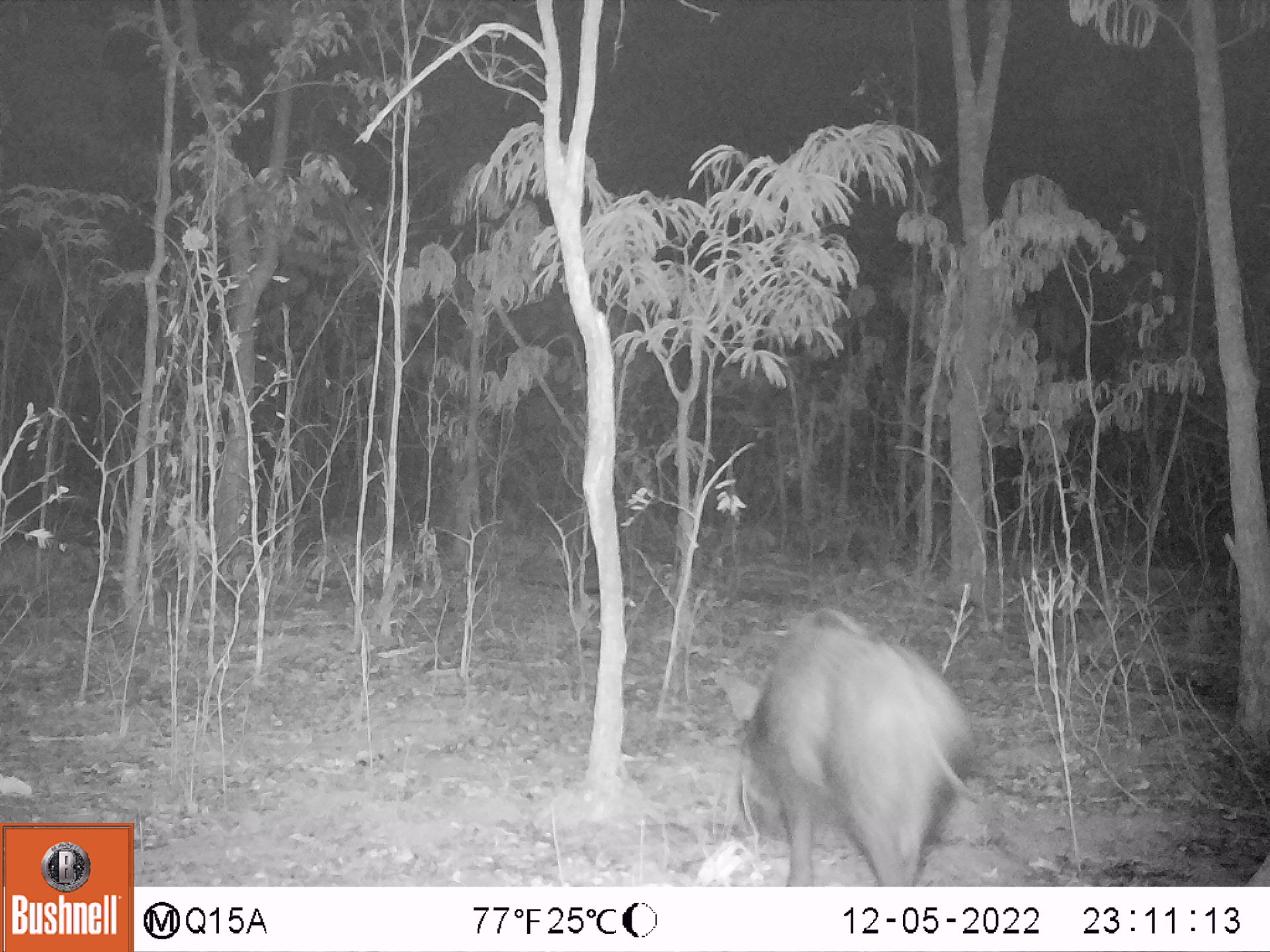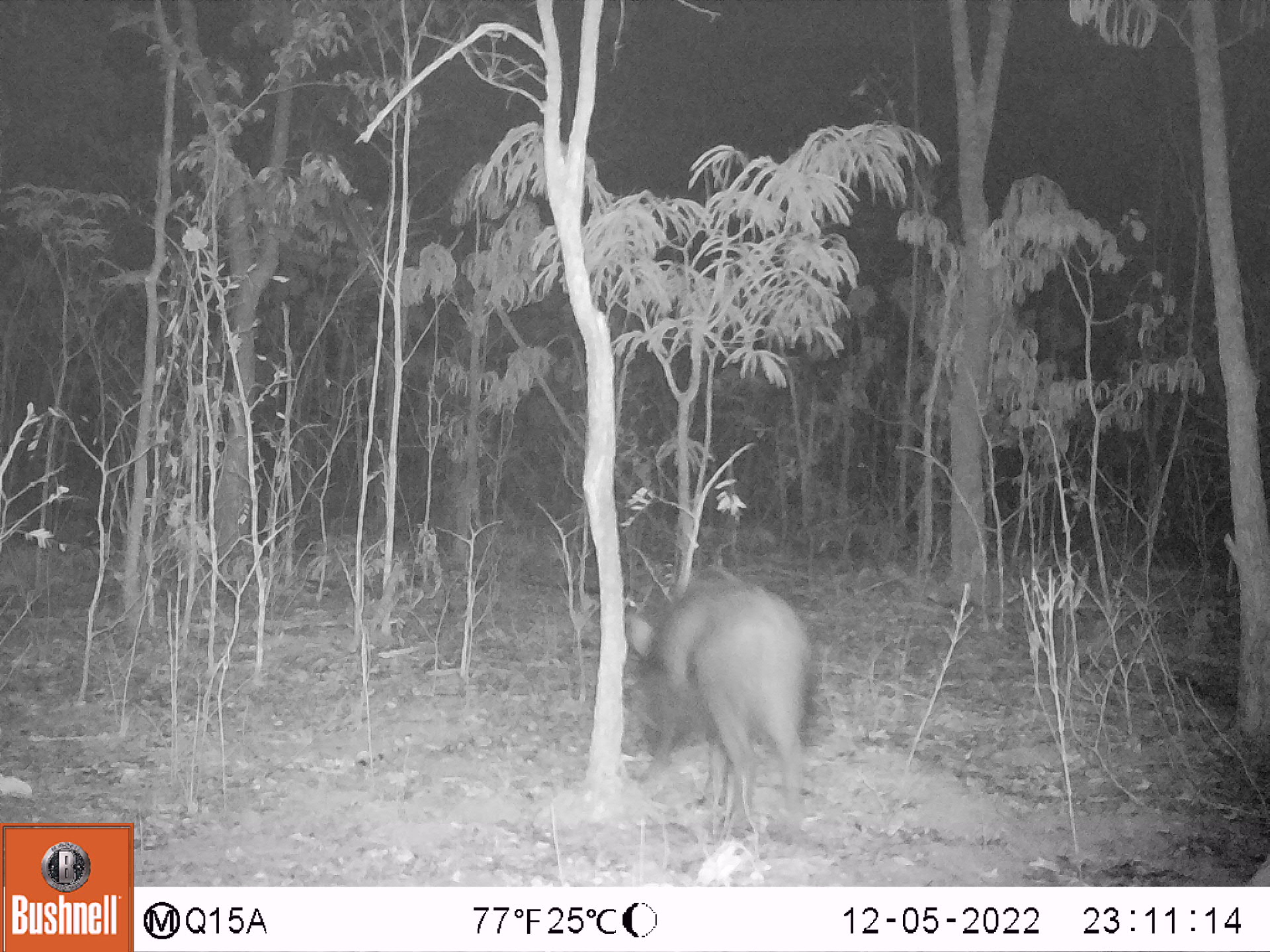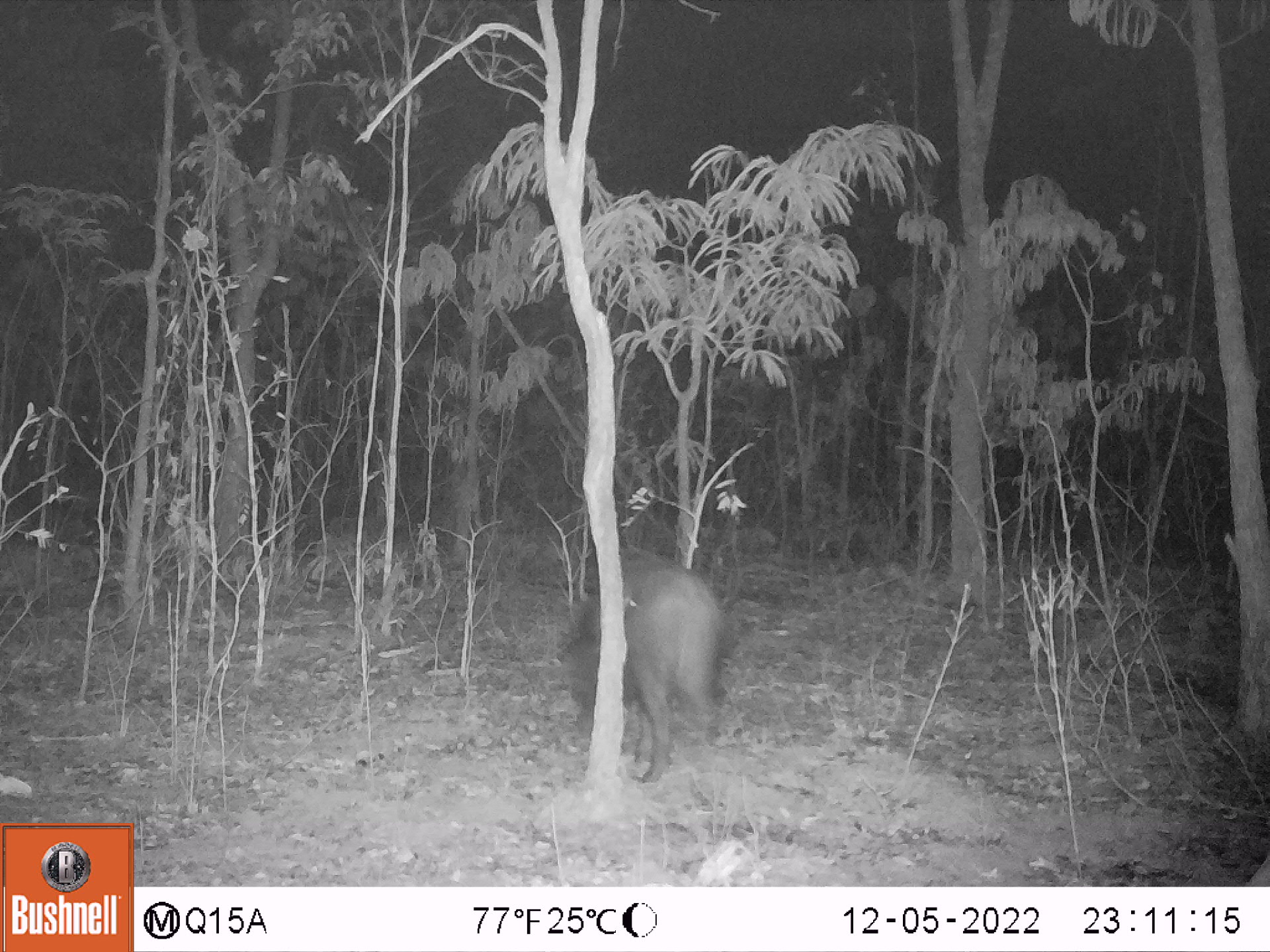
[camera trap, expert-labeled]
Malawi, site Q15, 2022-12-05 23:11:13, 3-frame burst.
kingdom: Animalia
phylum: Chordata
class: Mammalia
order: Artiodactyla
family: Suidae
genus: Potamochoerus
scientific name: Potamochoerus larvatus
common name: bushpig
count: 1